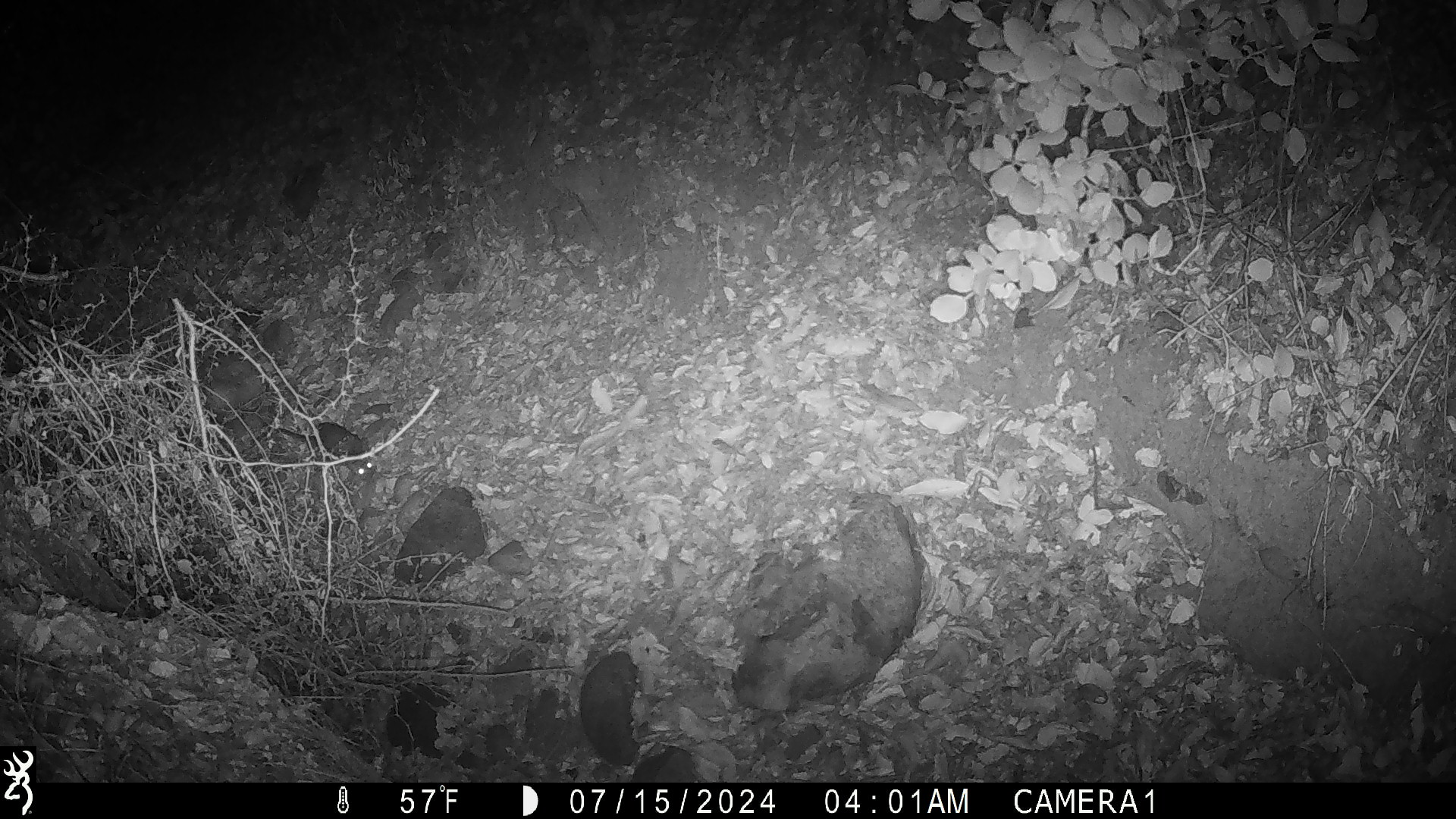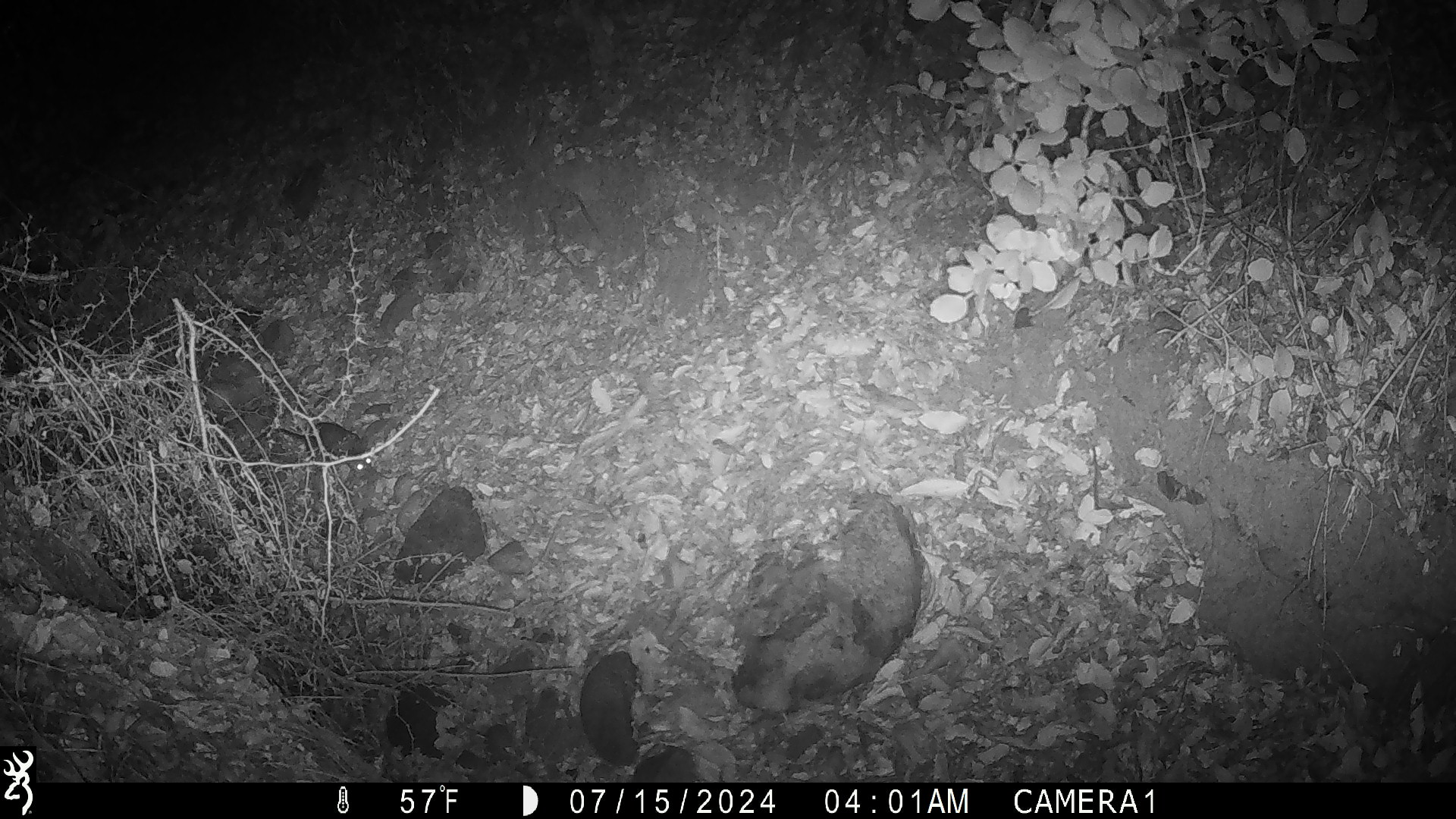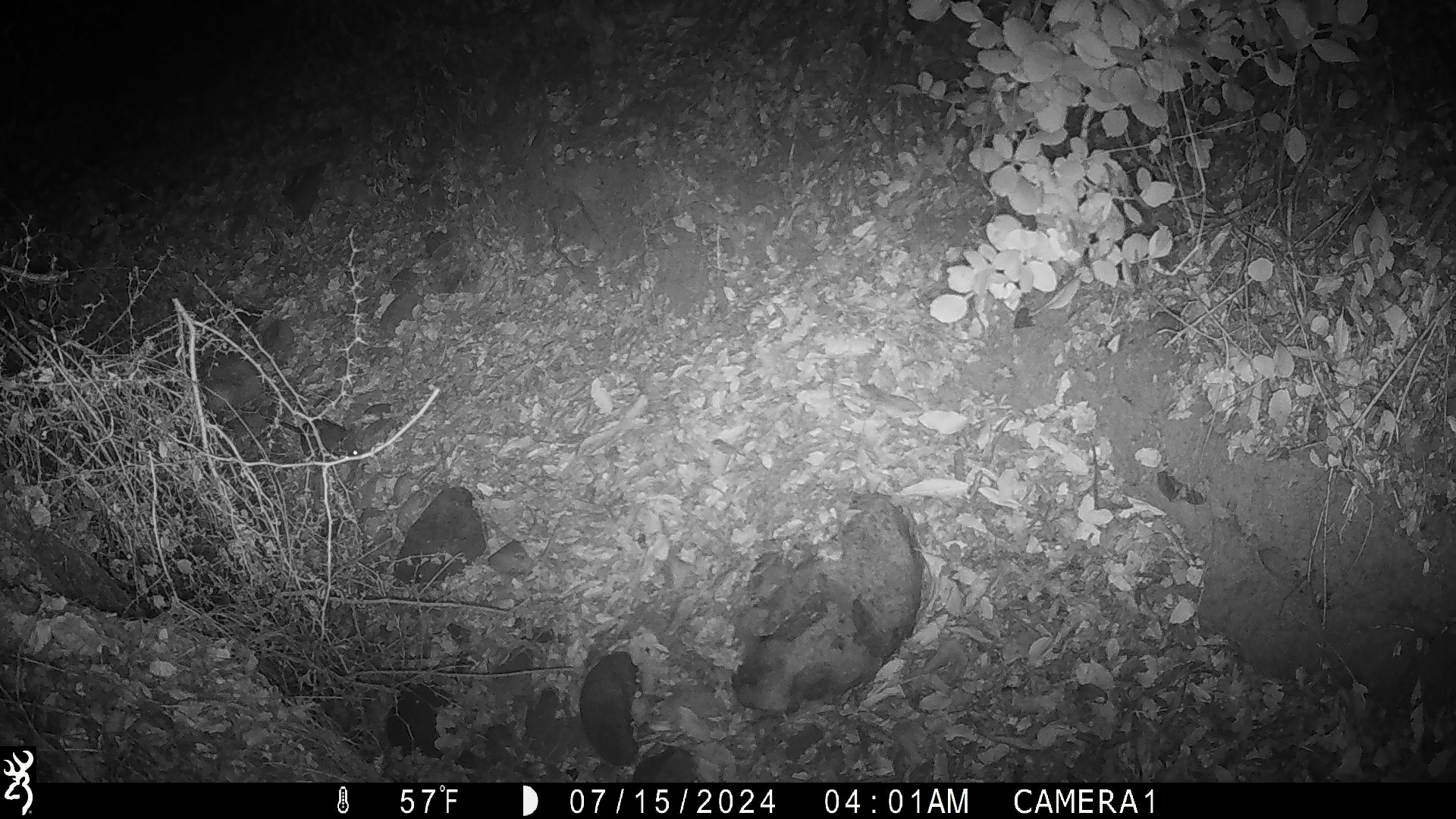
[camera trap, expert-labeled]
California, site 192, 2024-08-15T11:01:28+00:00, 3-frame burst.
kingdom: Animalia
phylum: Chordata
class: Mammalia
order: Rodentia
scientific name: Rodentia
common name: mouse or rat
Mouse or rat (Rodentia).